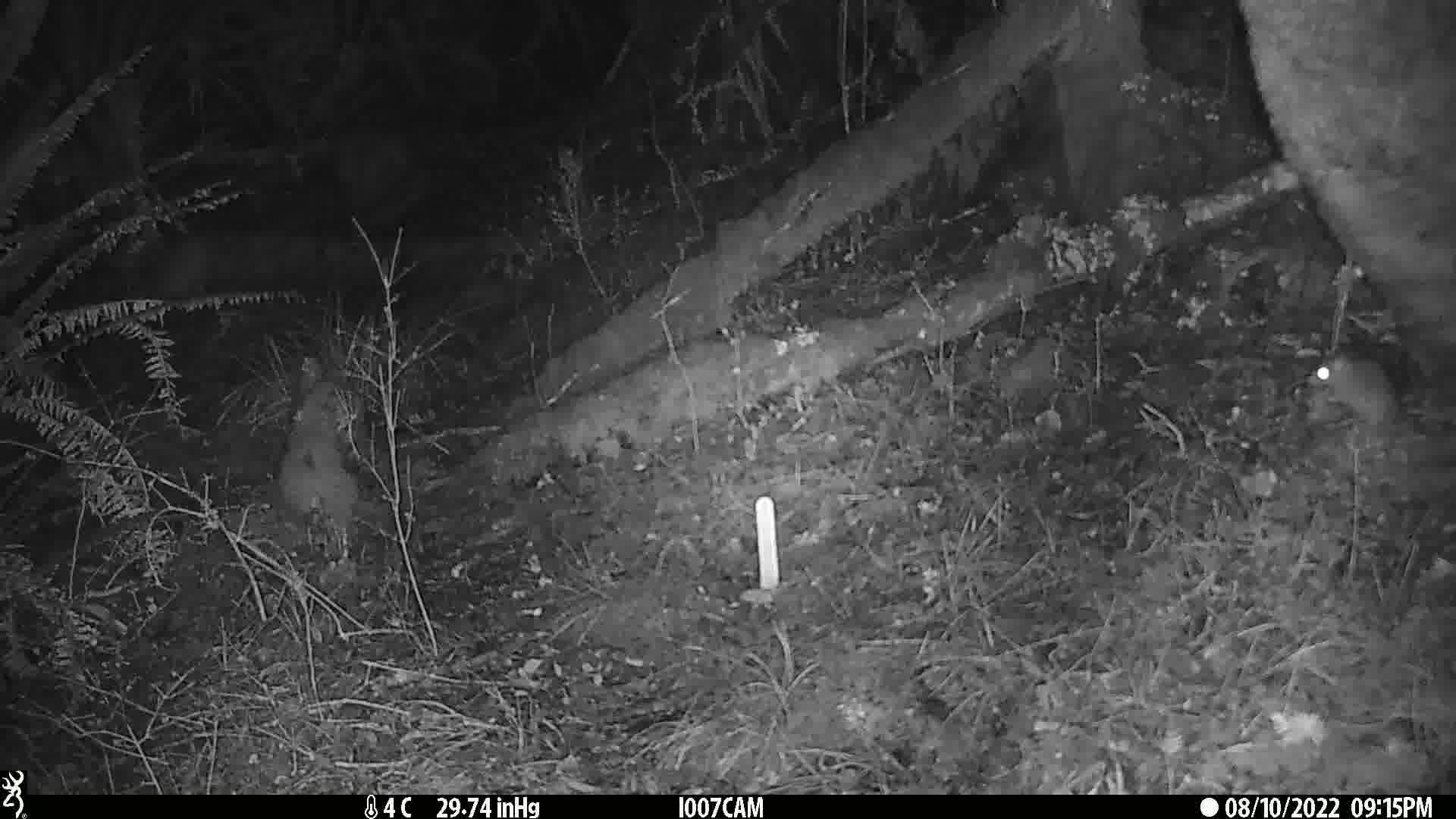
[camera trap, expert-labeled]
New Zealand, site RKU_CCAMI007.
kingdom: Animalia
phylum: Chordata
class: Mammalia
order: Rodentia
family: Muridae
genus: Rattus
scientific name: Rattus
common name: rat